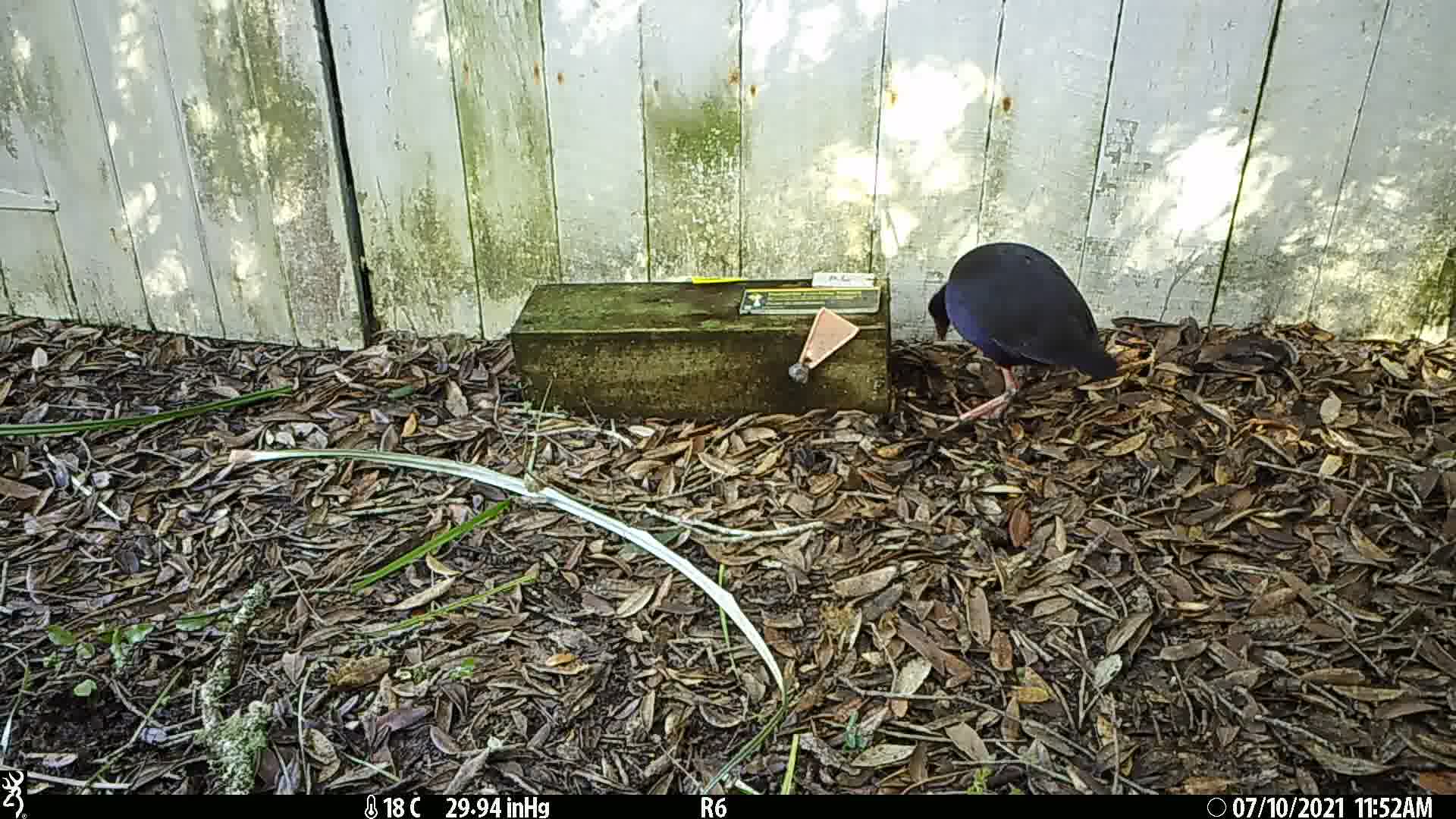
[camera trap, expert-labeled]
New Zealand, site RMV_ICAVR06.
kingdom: Animalia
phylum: Chordata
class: Aves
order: Gruiformes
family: Rallidae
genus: Porphyrio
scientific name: Porphyrio melanotus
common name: australasian swamphen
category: pukeko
Pukeko (australasian swamphen) (Porphyrio melanotus).